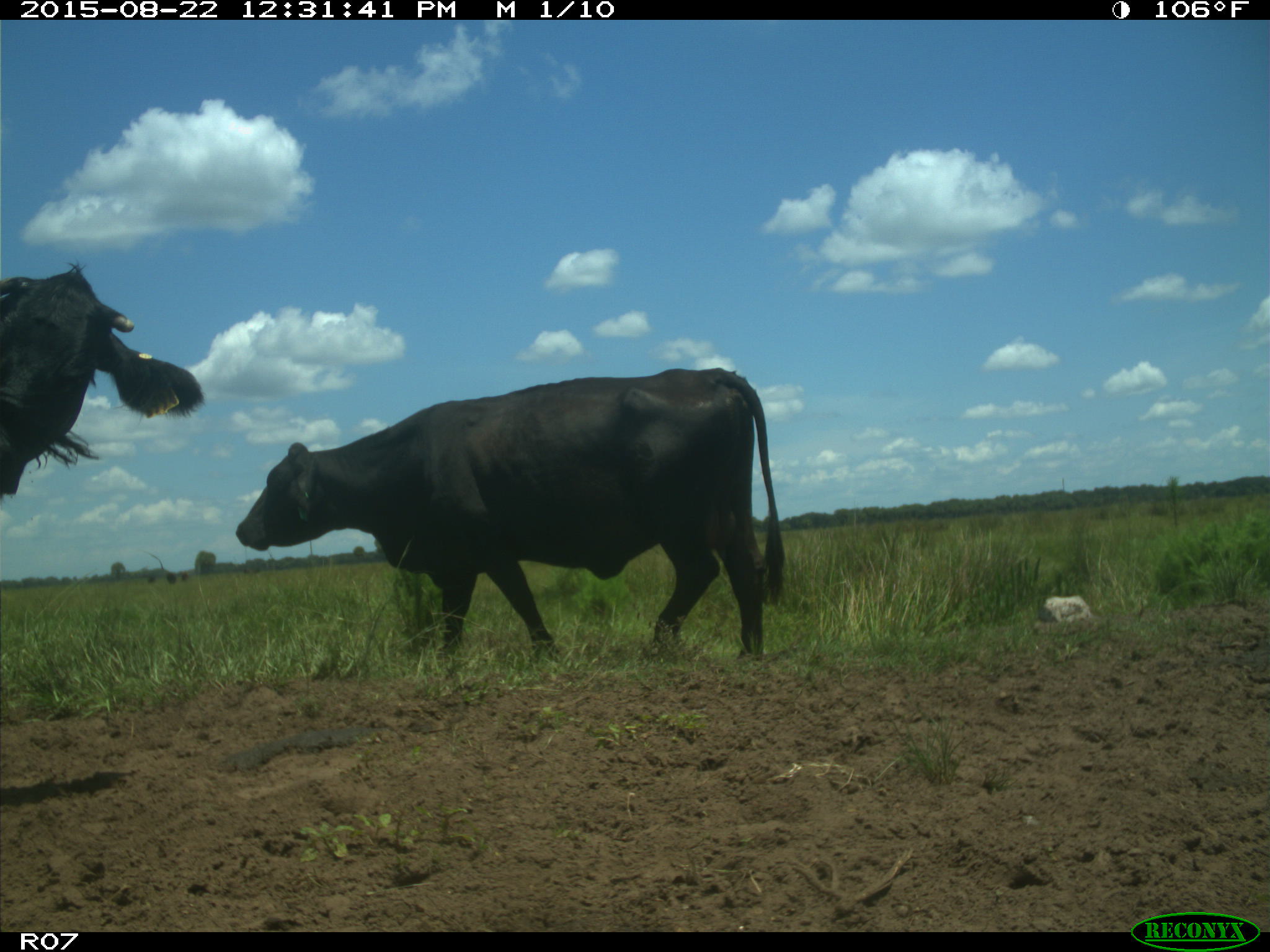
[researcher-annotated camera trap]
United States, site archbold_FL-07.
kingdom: Animalia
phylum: Chordata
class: Mammalia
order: Artiodactyla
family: Bovidae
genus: Bos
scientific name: Bos taurus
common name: domestic cow